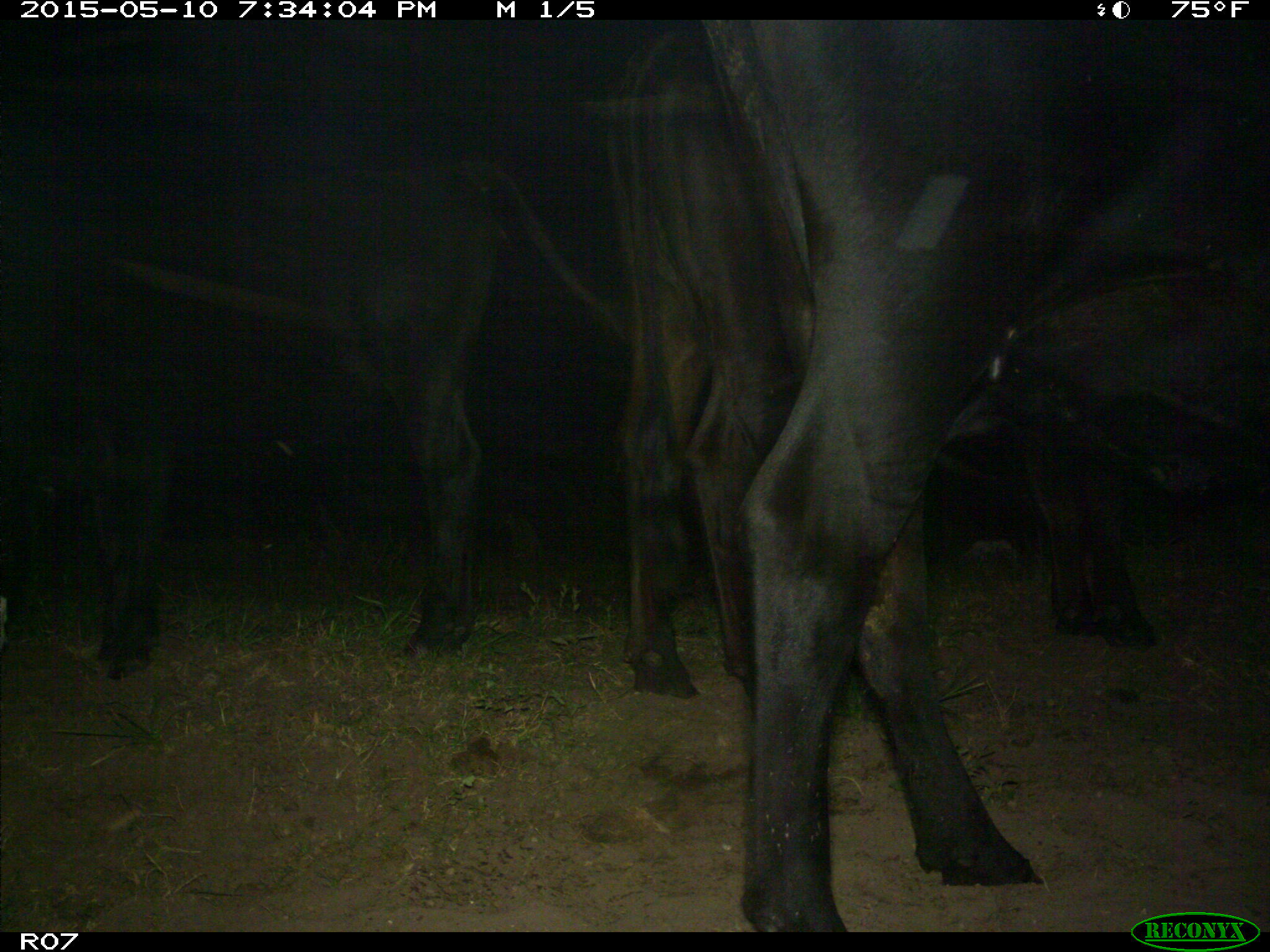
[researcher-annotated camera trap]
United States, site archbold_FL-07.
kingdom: Animalia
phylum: Chordata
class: Mammalia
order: Artiodactyla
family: Bovidae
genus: Bos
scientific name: Bos taurus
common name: domestic cow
Bos taurus (domestic cow).